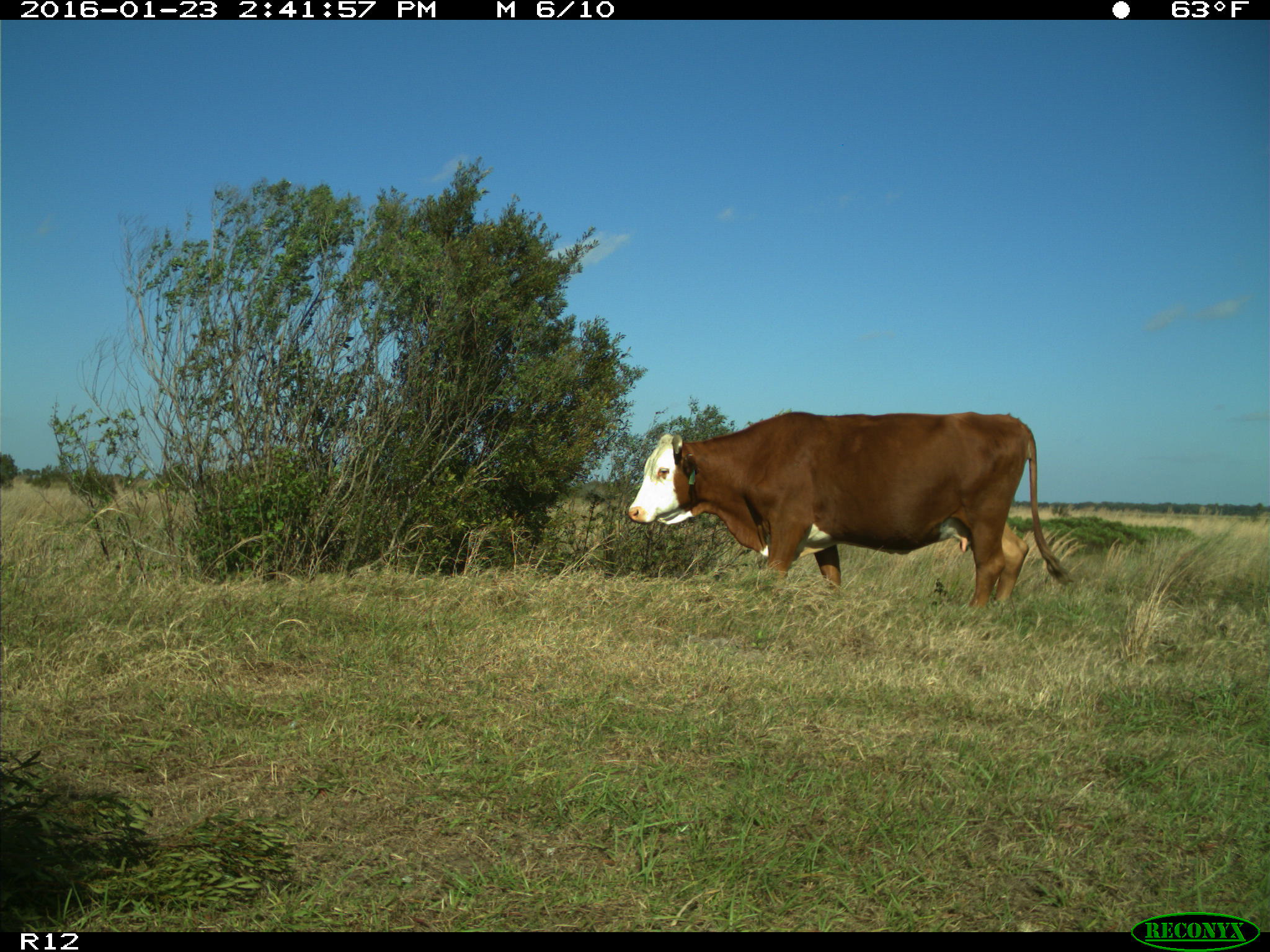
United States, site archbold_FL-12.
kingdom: Animalia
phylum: Chordata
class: Mammalia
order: Artiodactyla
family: Bovidae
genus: Bos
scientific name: Bos taurus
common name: domestic cow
Bos taurus (domestic cow).